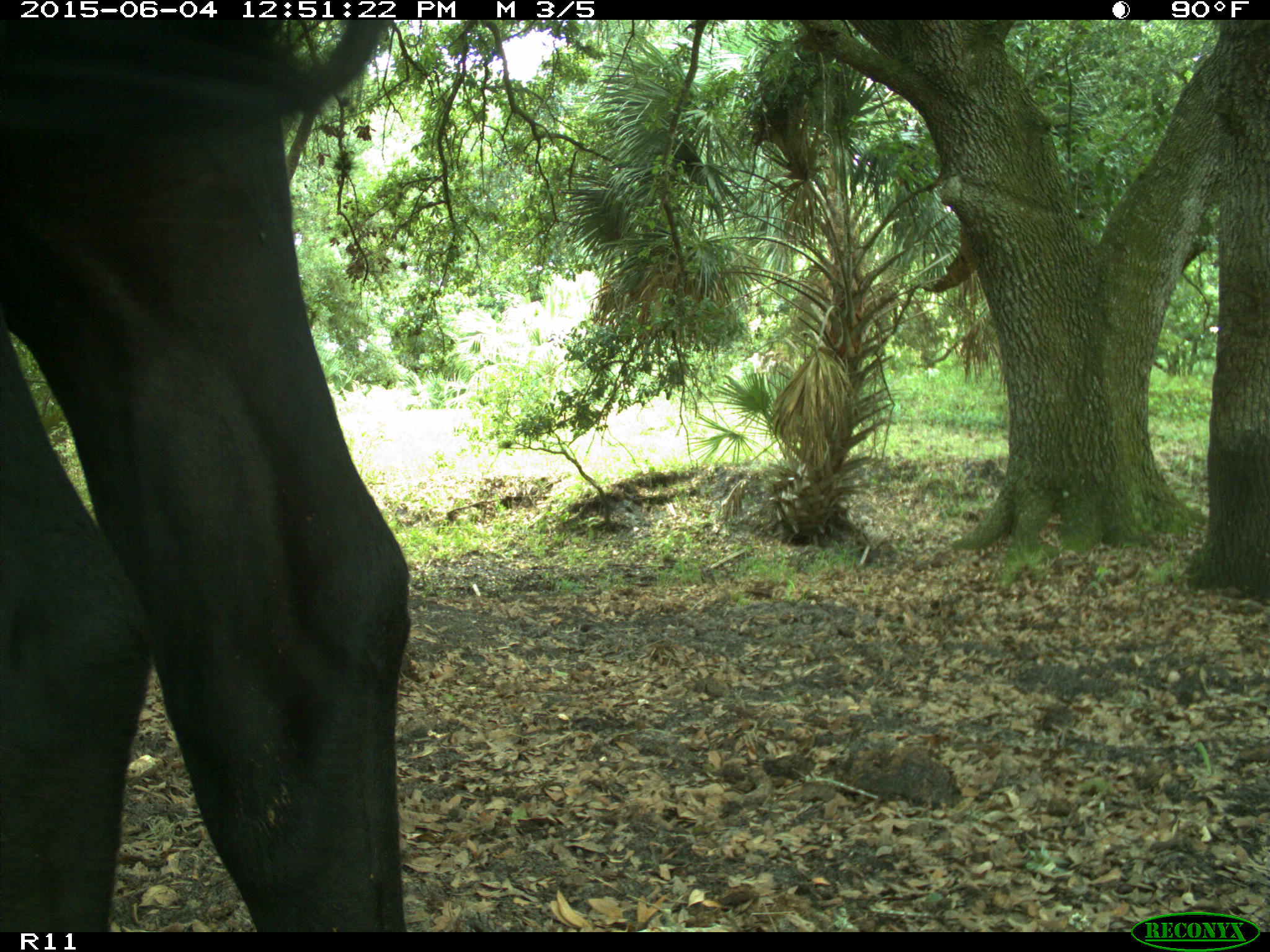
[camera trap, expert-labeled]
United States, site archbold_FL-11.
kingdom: Animalia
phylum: Chordata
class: Mammalia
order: Artiodactyla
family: Bovidae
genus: Bos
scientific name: Bos taurus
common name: domestic cow